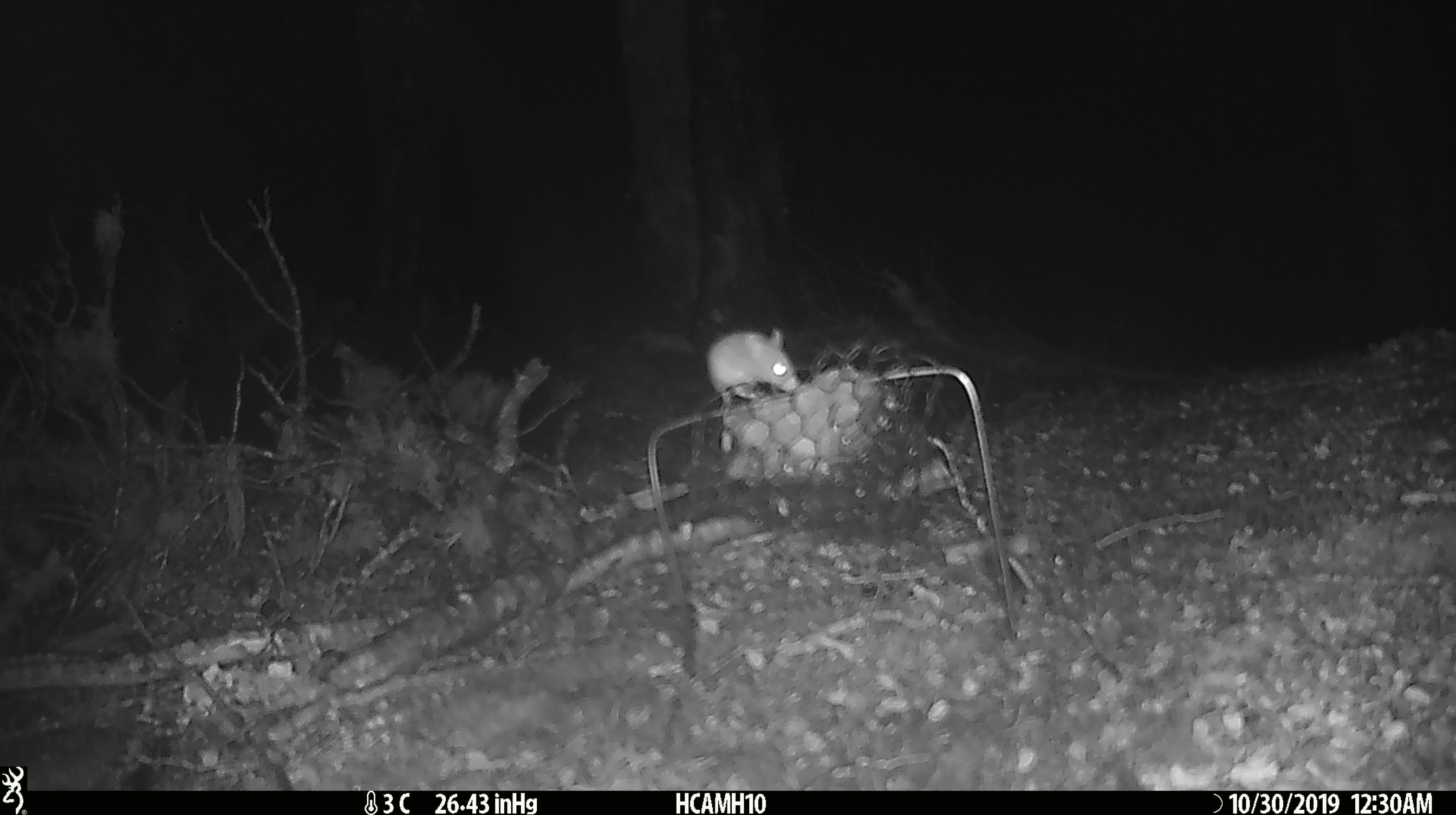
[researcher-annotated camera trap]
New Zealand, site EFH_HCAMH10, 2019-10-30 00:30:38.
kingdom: Animalia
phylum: Chordata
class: Mammalia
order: Rodentia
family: Muridae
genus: Mus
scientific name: Mus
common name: mouse